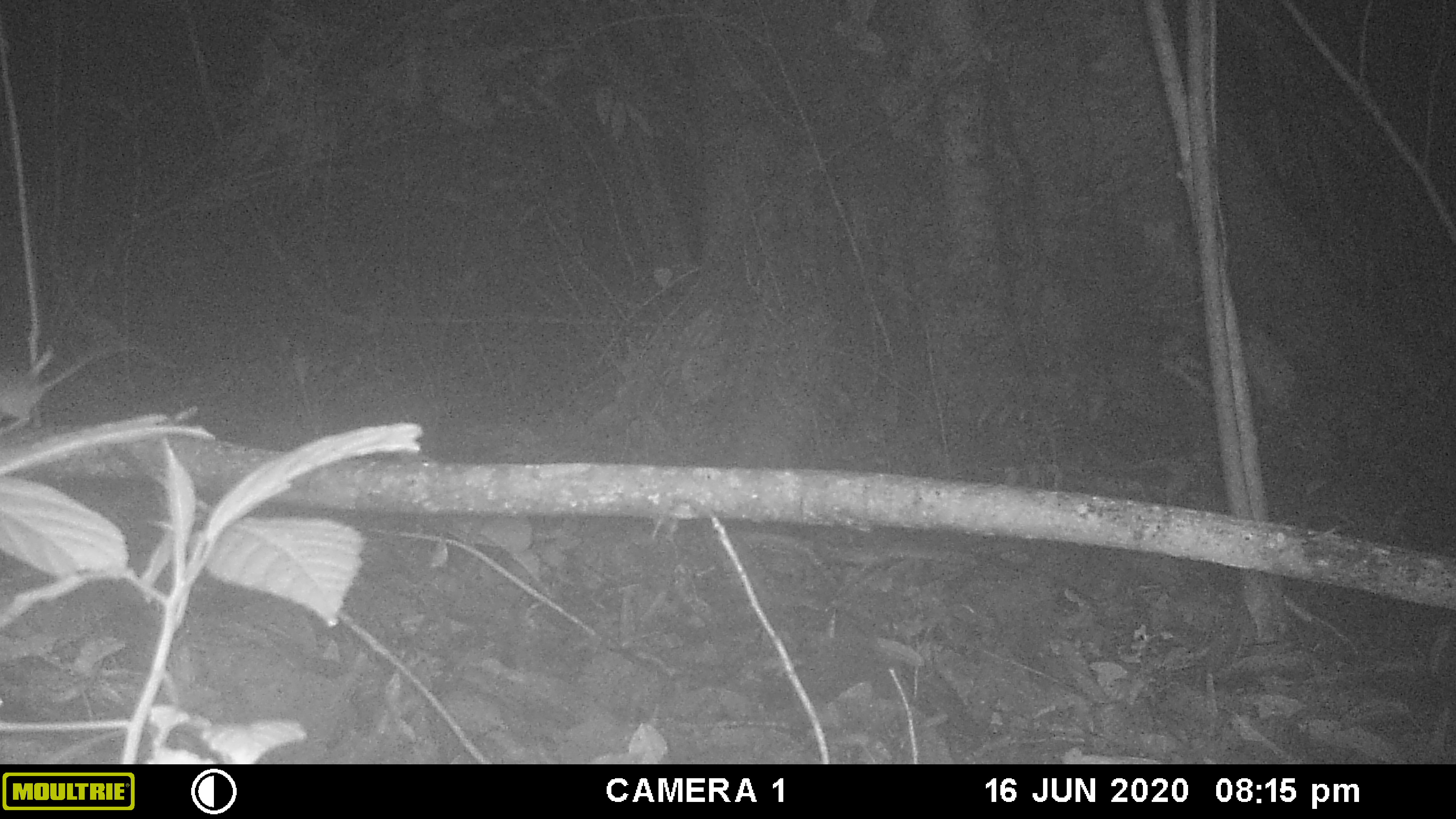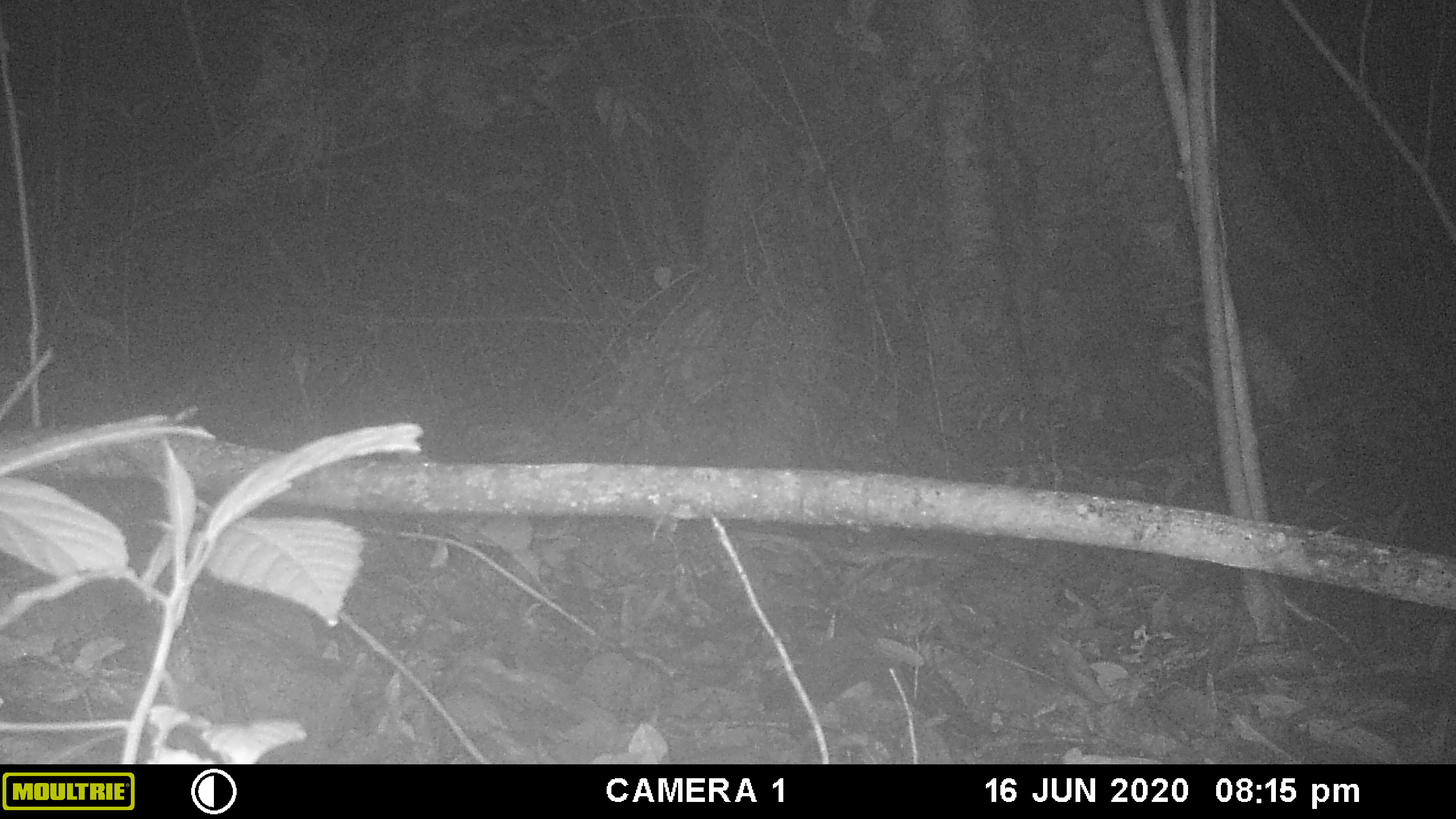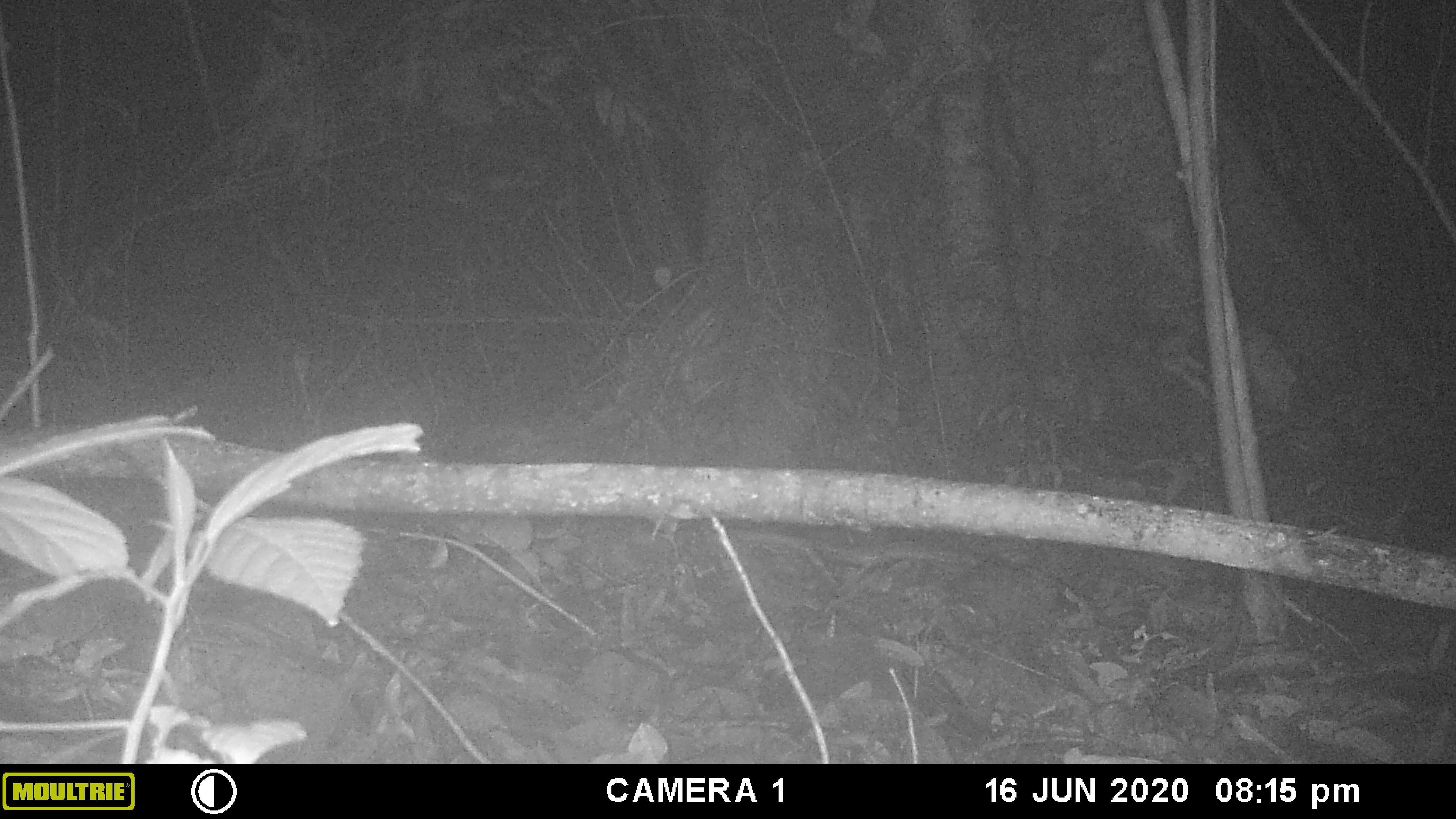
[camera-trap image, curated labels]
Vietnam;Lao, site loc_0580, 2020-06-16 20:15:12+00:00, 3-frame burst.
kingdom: Animalia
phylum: Chordata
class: Mammalia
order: Rodentia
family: Muridae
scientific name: Muridae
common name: old-world mice and rats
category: unidentified murid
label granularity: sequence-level